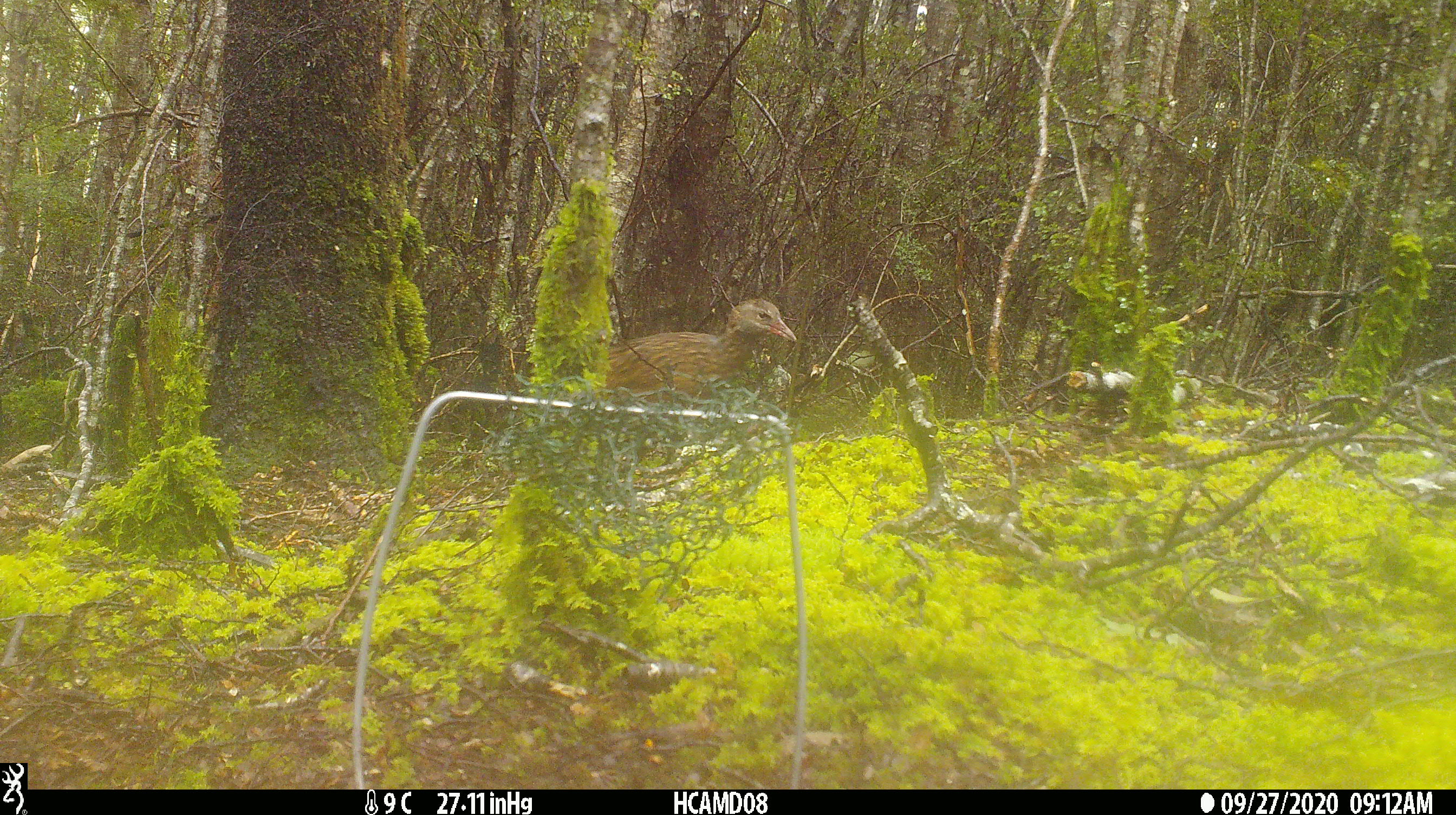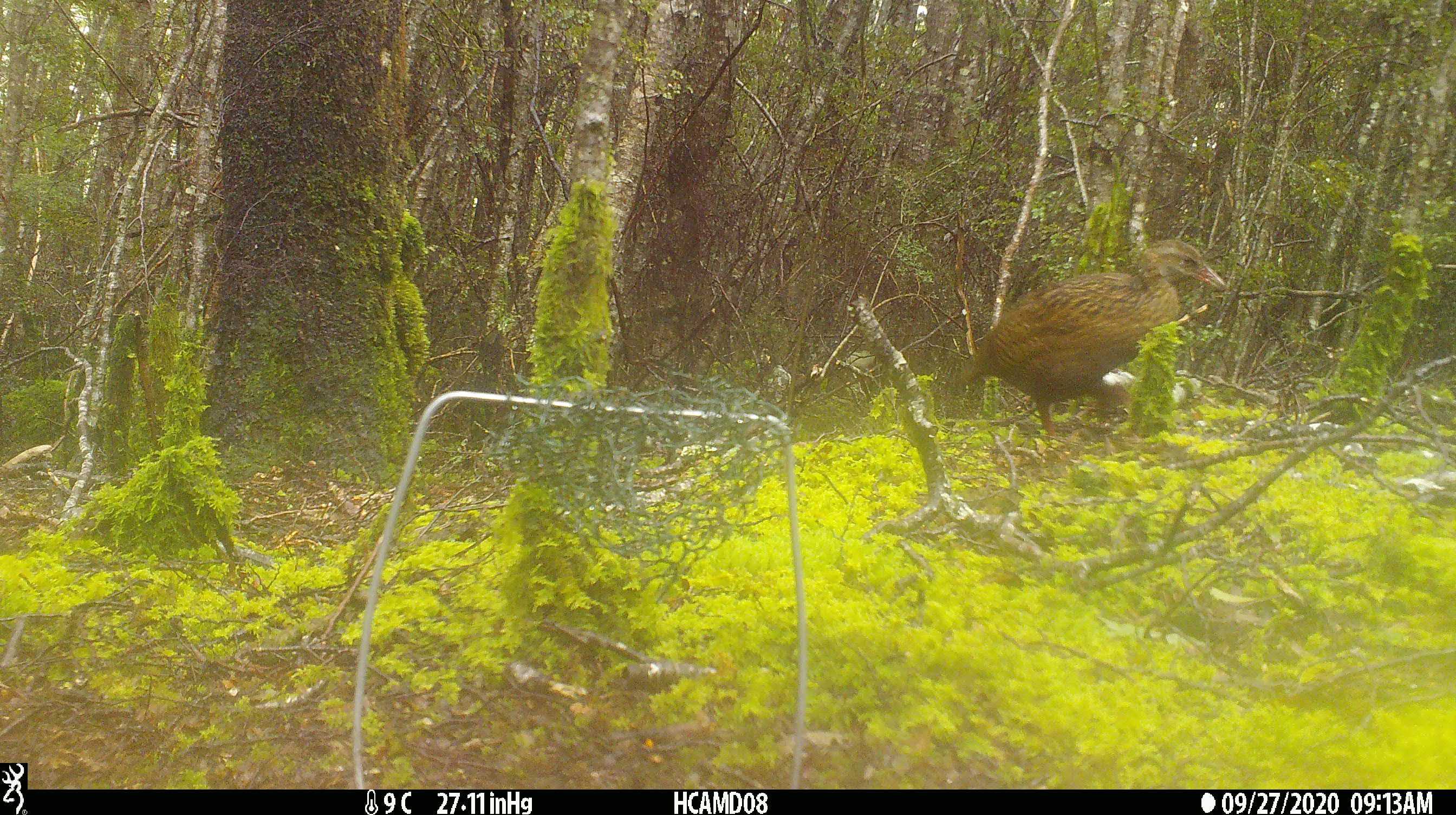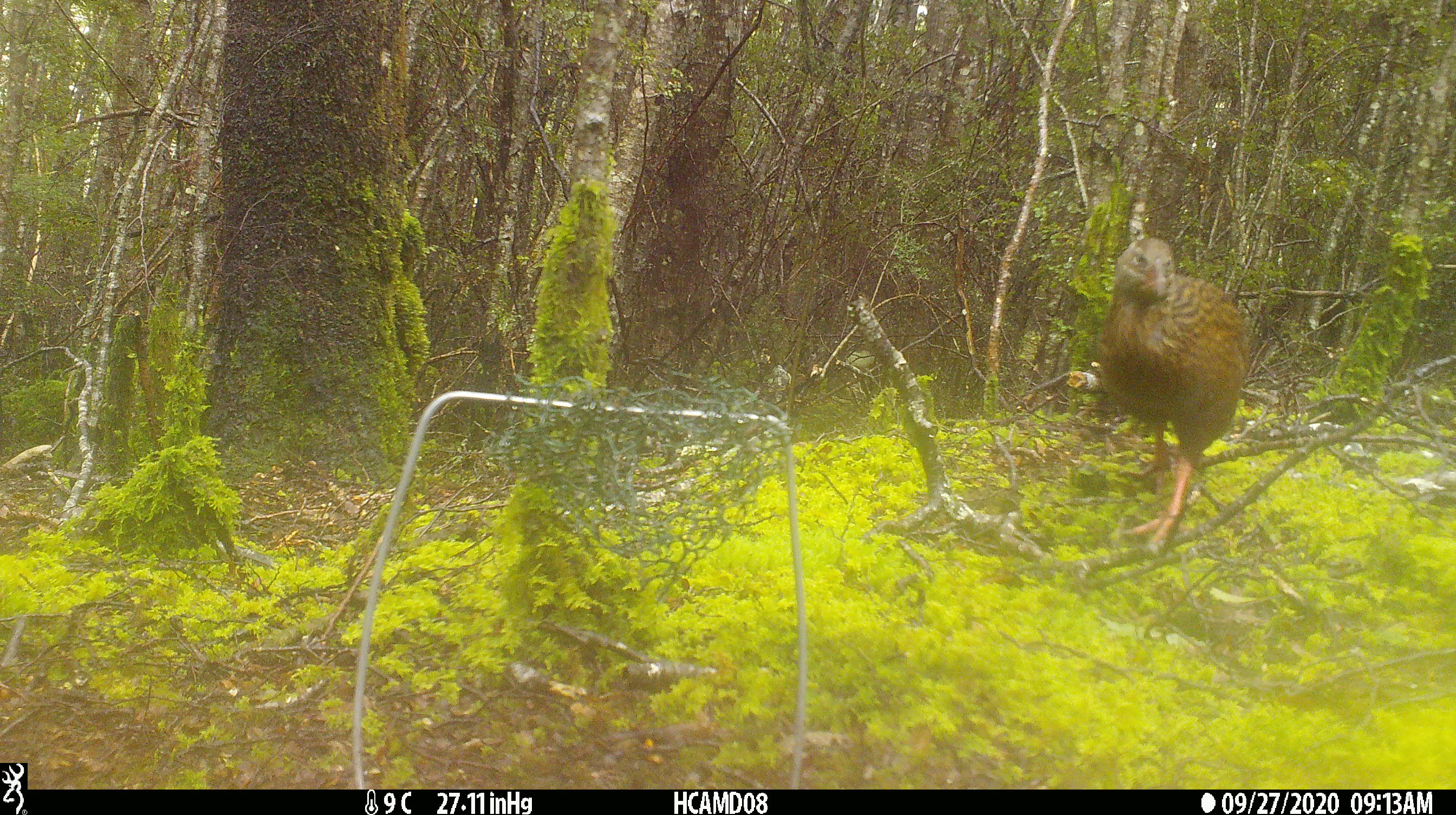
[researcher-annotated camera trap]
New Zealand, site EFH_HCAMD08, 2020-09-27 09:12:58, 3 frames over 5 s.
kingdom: Animalia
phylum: Chordata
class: Aves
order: Gruiformes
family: Rallidae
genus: Gallirallus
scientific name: Gallirallus australis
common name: weka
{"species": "weka (Gallirallus australis)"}